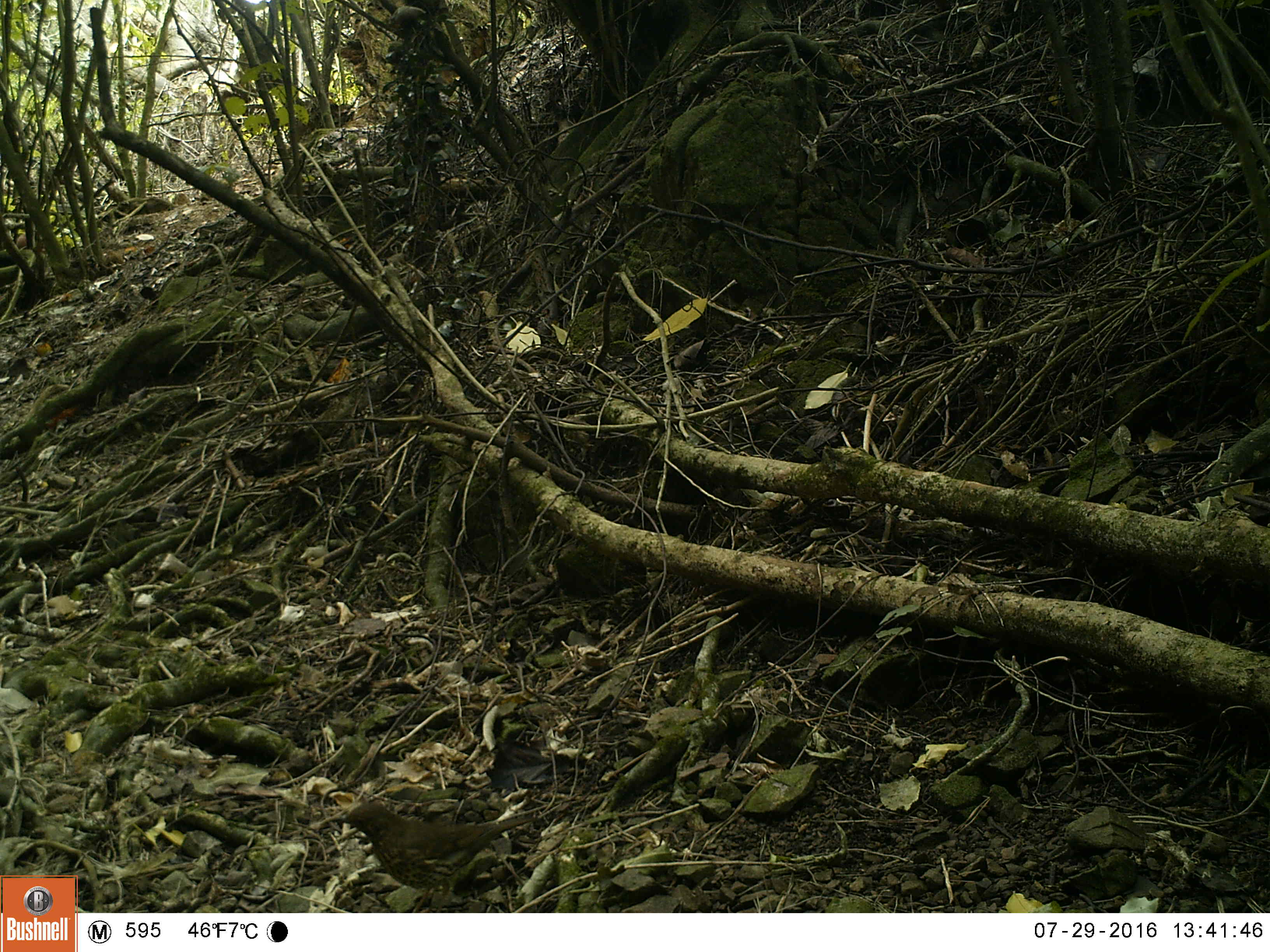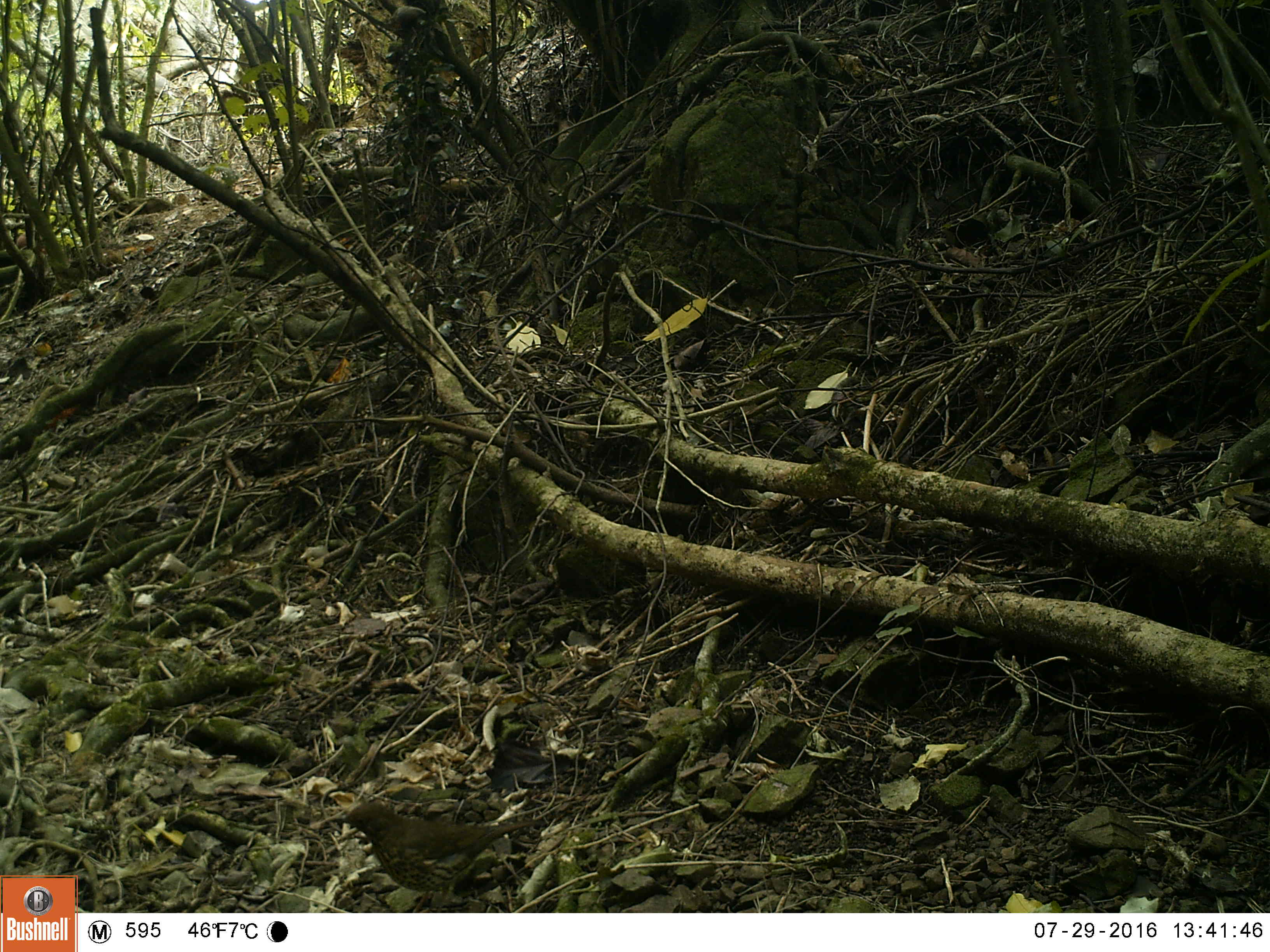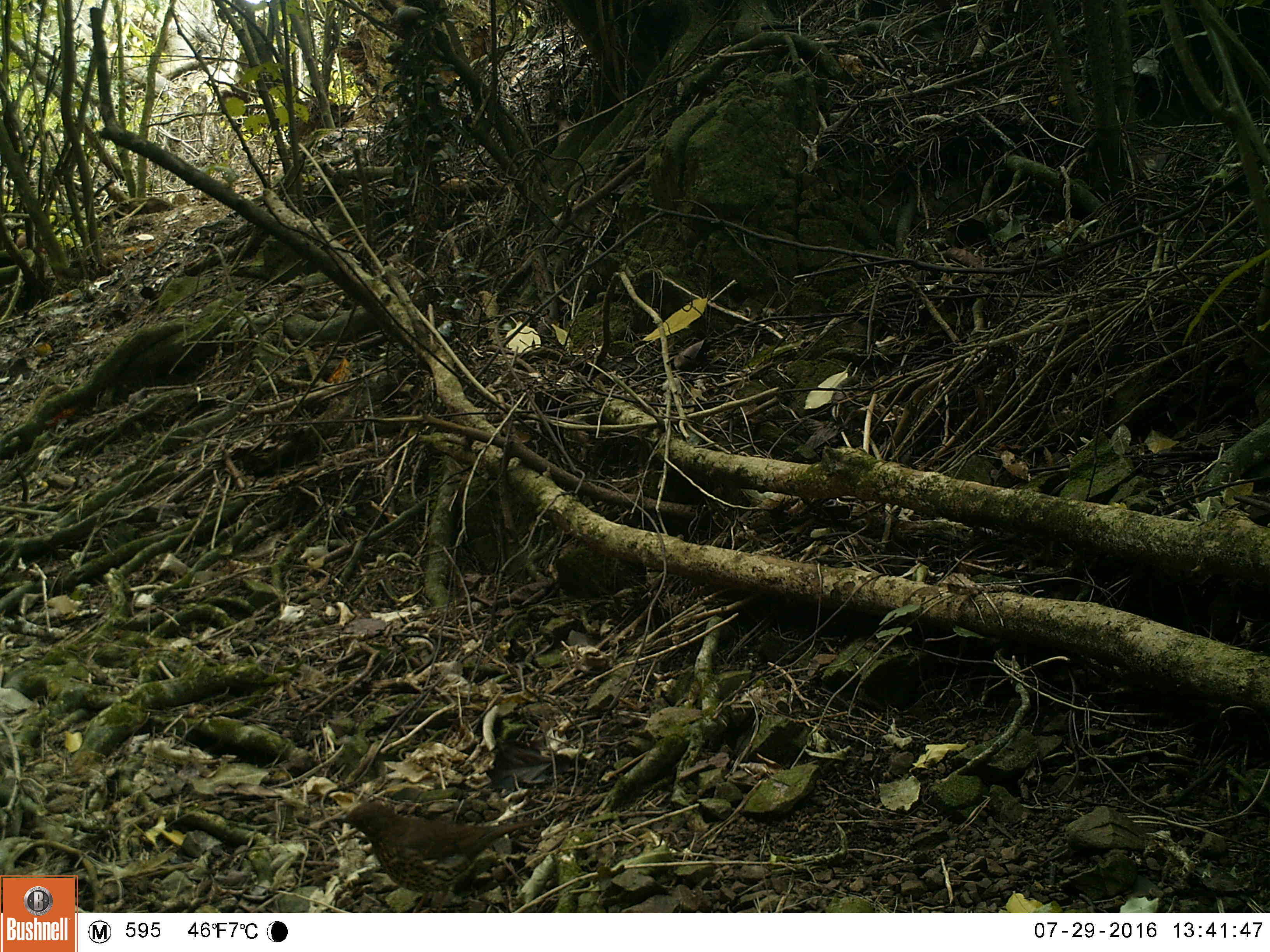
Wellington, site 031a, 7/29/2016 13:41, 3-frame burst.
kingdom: Animalia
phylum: Chordata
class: Aves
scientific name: Aves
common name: bird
Bird (Aves).